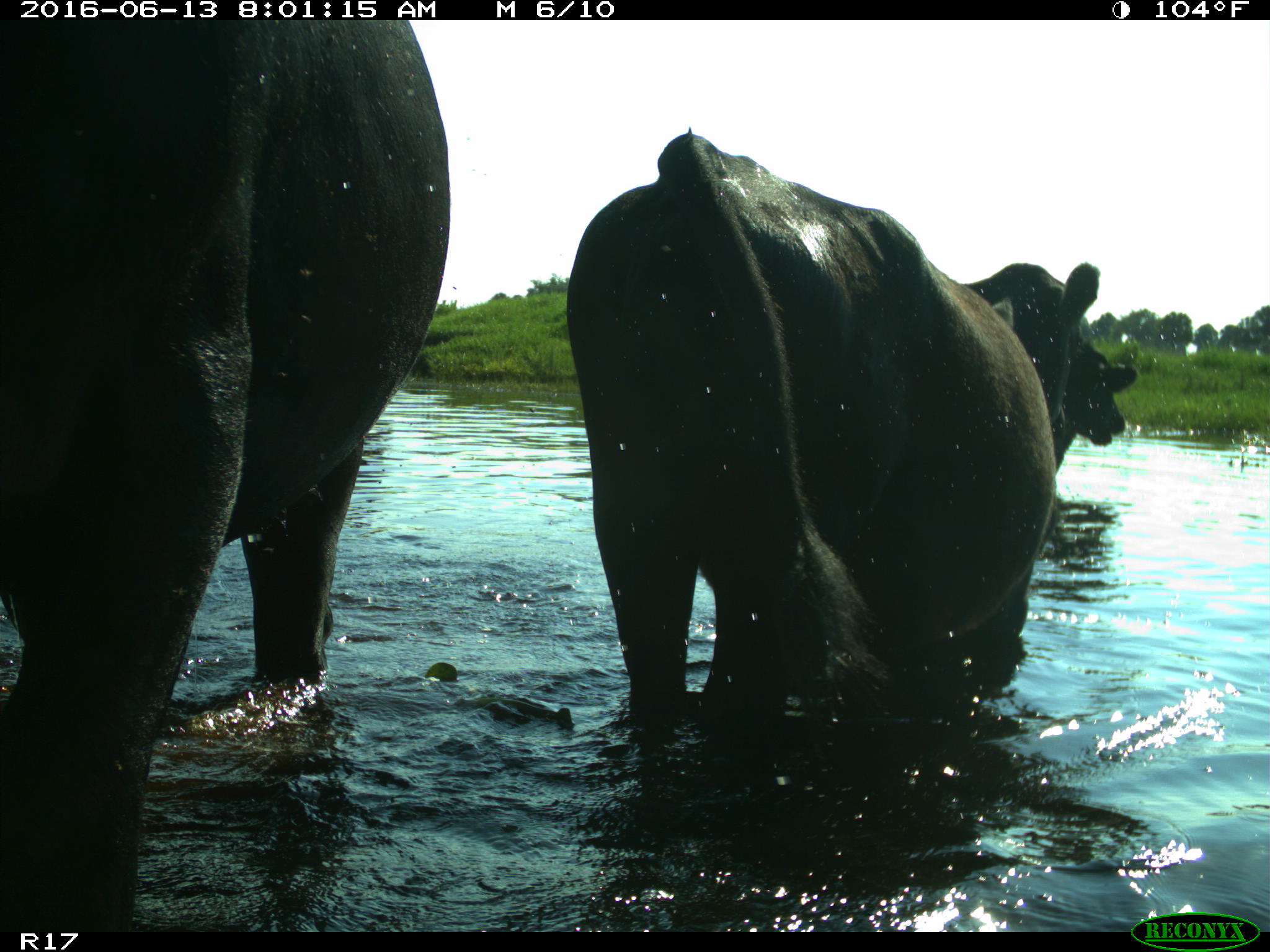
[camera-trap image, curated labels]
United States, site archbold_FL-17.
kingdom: Animalia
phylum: Chordata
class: Mammalia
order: Artiodactyla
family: Bovidae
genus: Bos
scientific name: Bos taurus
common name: domestic cow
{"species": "Bos taurus (domestic cow)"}